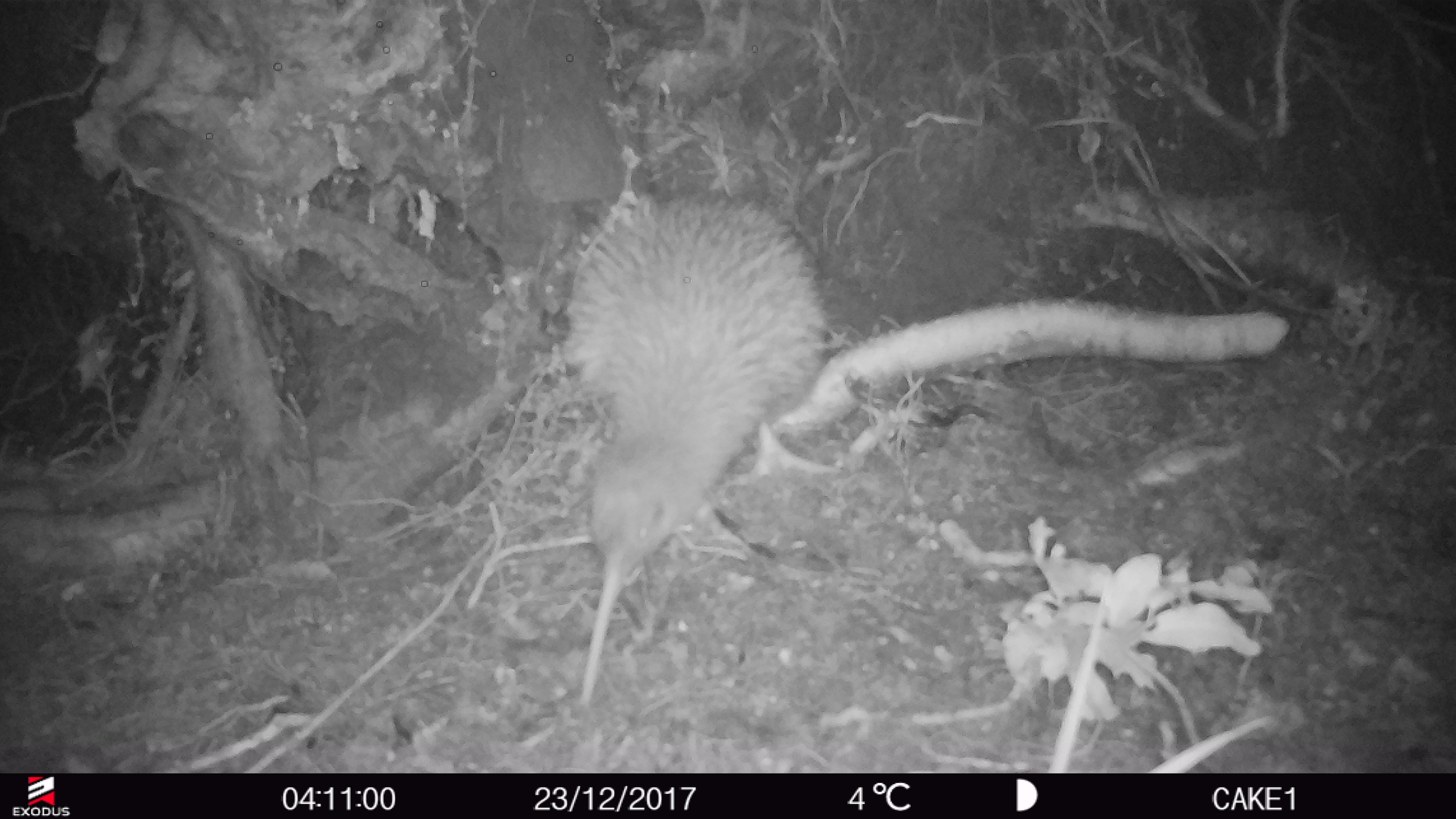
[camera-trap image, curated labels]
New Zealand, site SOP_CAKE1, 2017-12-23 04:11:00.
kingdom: Animalia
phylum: Chordata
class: Aves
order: Apterygiformes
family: Apterygidae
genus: Apteryx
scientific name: Apteryx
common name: kiwi